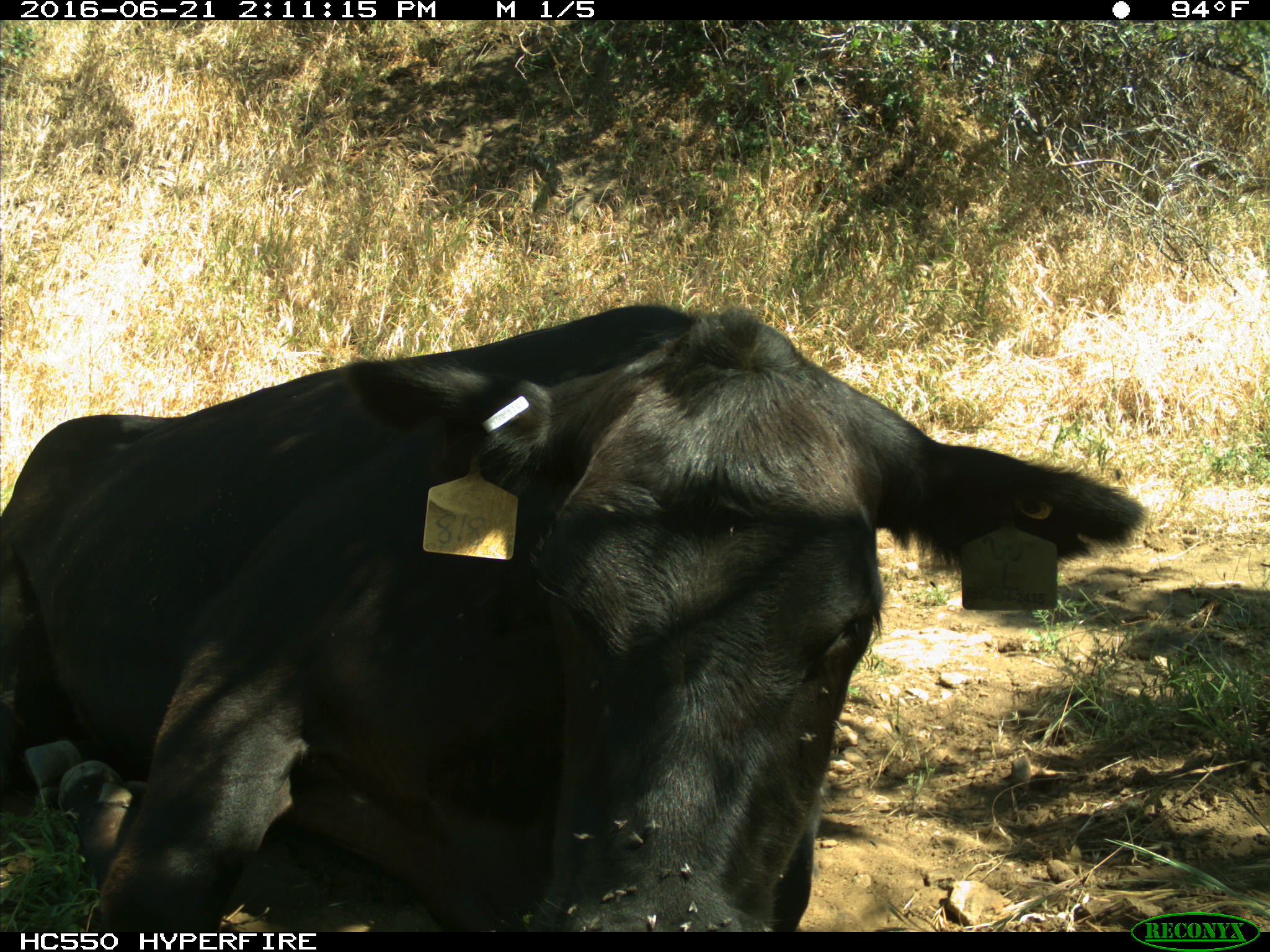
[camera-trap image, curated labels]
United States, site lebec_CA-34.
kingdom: Animalia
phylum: Chordata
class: Mammalia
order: Artiodactyla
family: Bovidae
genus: Bos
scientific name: Bos taurus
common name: domestic cow